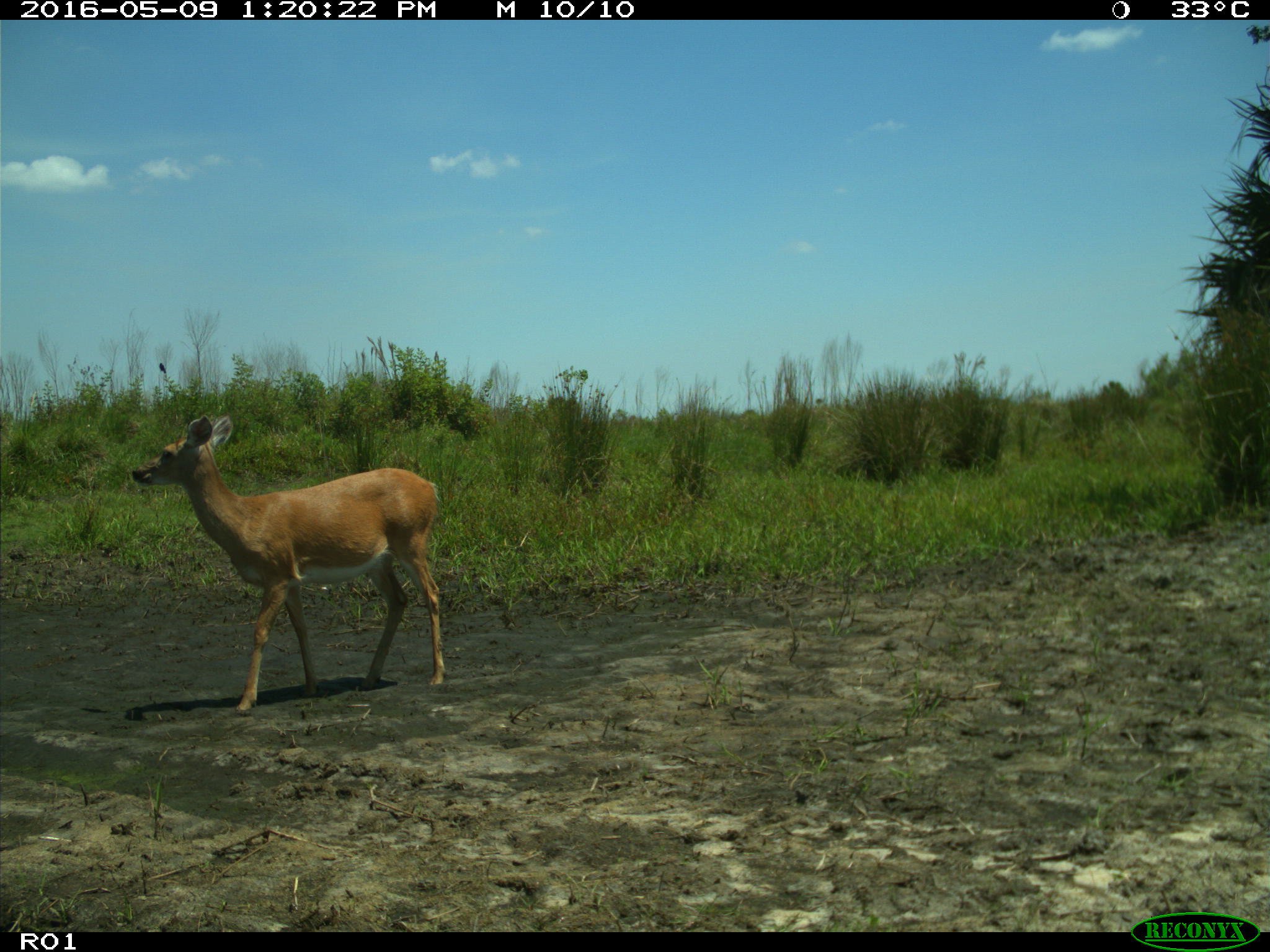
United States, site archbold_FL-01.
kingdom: Animalia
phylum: Chordata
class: Mammalia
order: Artiodactyla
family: Cervidae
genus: Odocoileus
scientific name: Odocoileus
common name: deer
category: unidentified deer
Unidentified deer (deer) (Odocoileus).